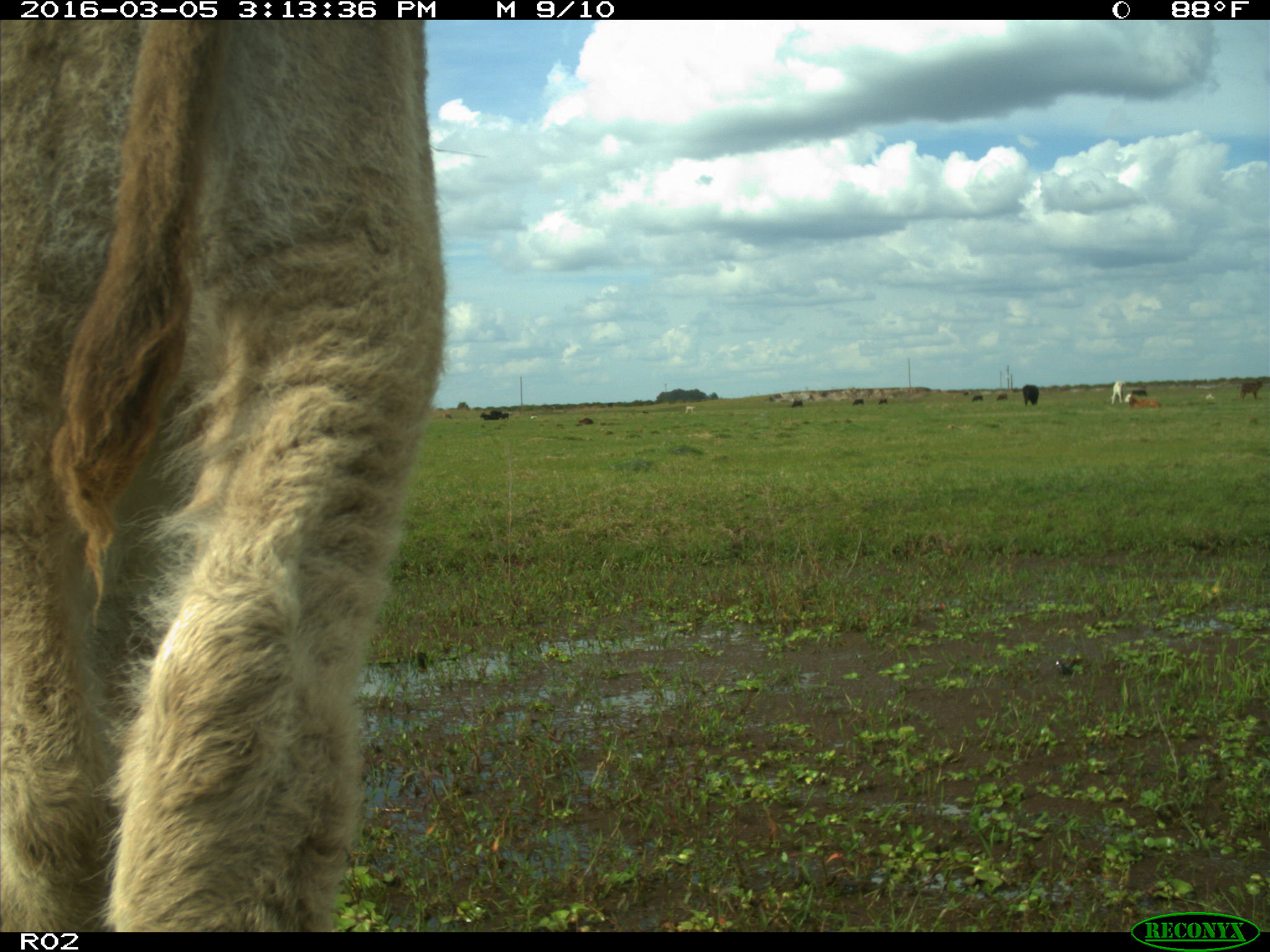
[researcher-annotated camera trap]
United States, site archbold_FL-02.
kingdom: Animalia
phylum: Chordata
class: Mammalia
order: Artiodactyla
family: Bovidae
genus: Bos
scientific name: Bos taurus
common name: domestic cow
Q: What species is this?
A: Bos taurus (domestic cow).